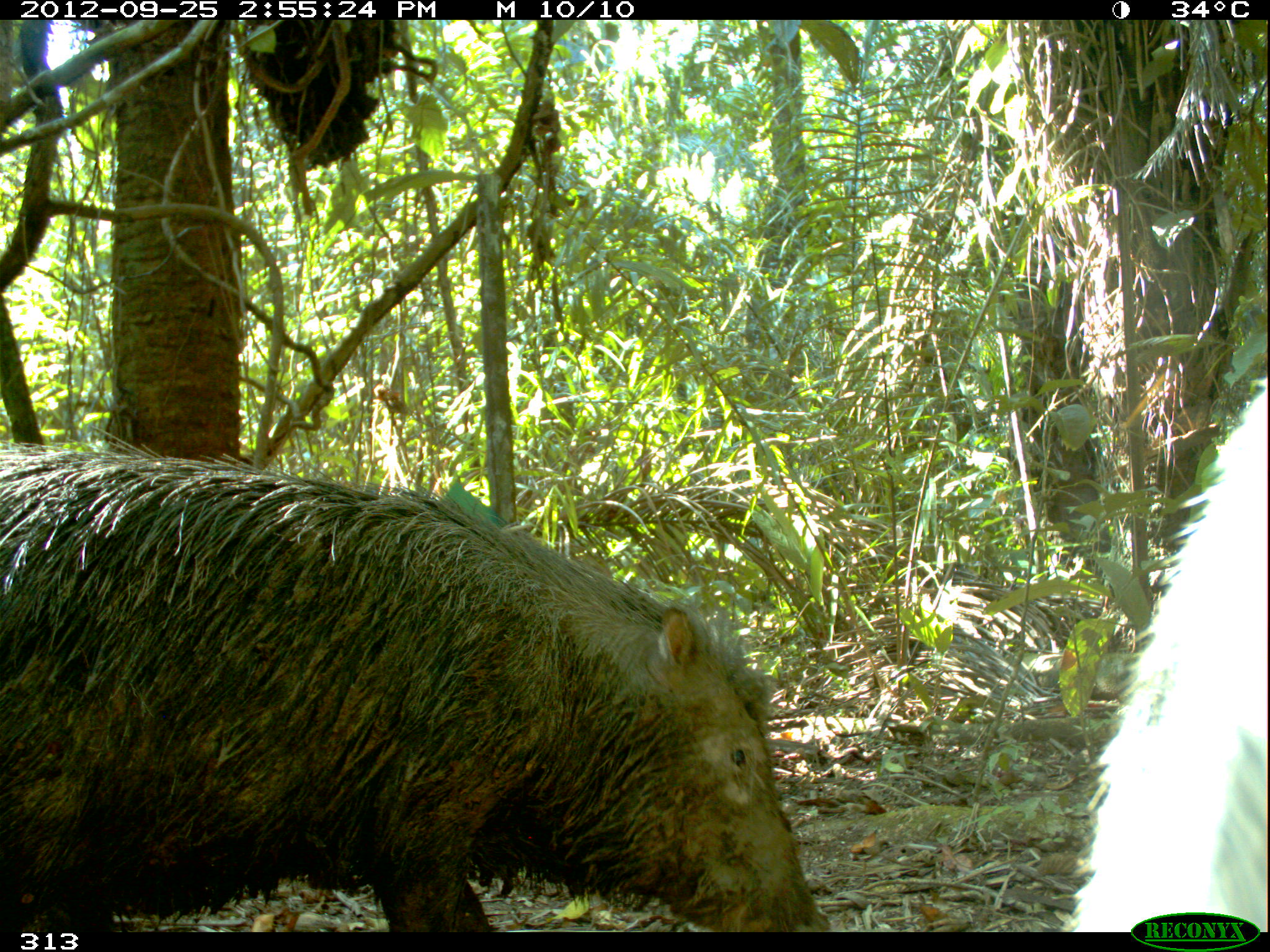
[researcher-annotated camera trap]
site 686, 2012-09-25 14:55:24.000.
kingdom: Animalia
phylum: Chordata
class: Mammalia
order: Artiodactyla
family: Tayassuidae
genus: Tayassu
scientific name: Tayassu pecari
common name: white-lipped peccary